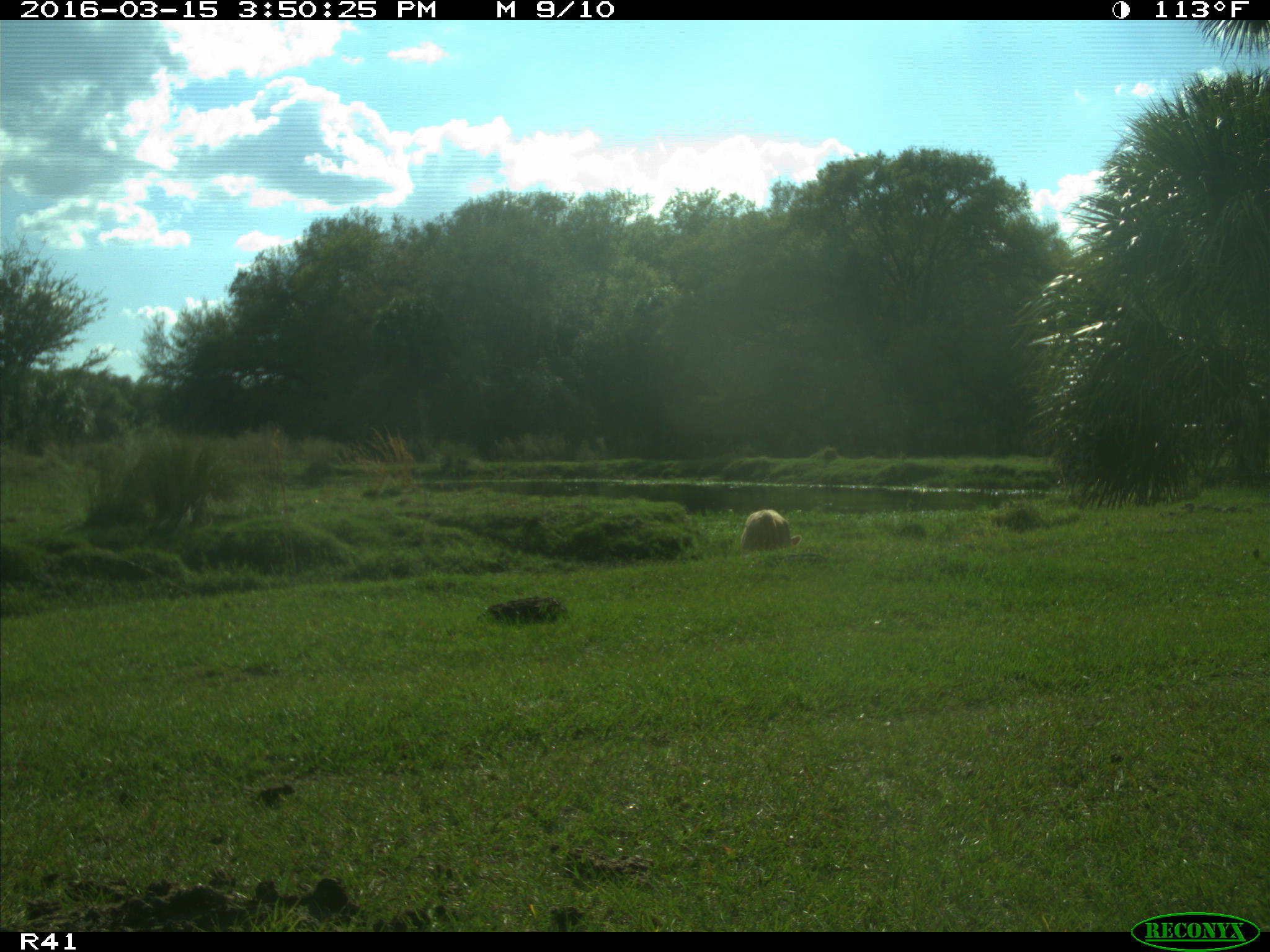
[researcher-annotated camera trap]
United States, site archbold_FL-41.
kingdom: Animalia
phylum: Chordata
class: Mammalia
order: Artiodactyla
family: Bovidae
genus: Bos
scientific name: Bos taurus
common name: domestic cow